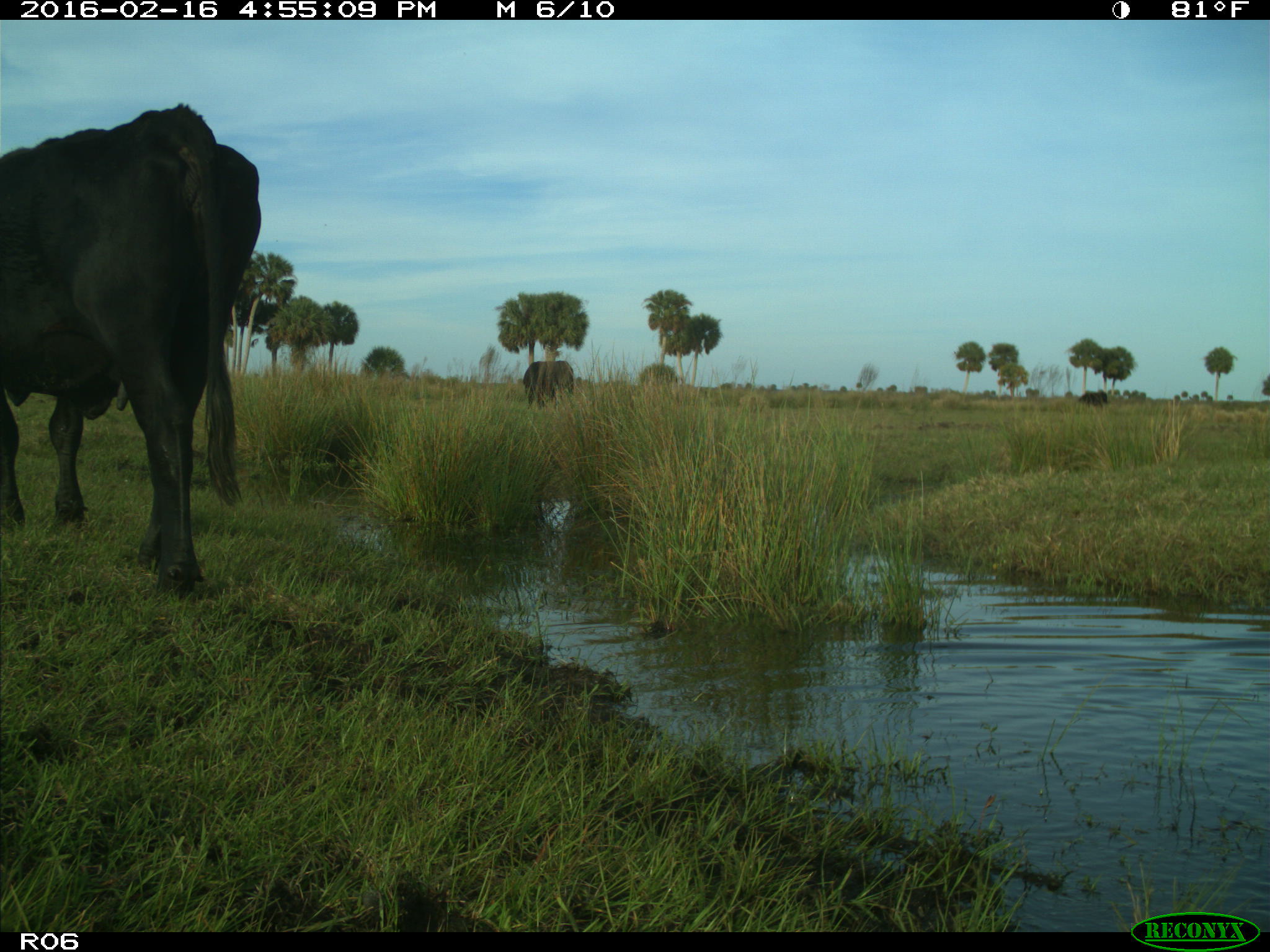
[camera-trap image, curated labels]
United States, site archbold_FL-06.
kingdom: Animalia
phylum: Chordata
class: Mammalia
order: Artiodactyla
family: Bovidae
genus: Bos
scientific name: Bos taurus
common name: domestic cow